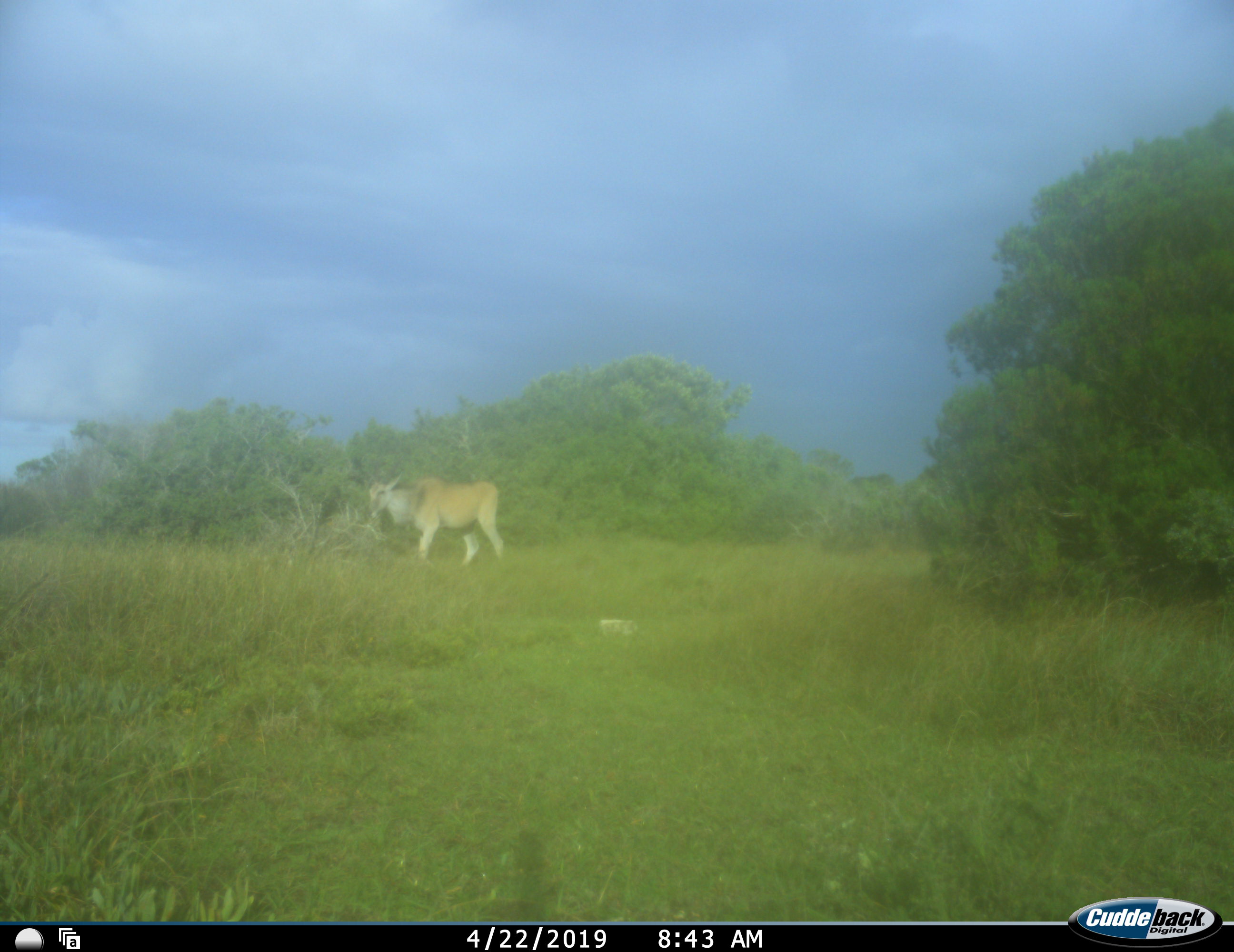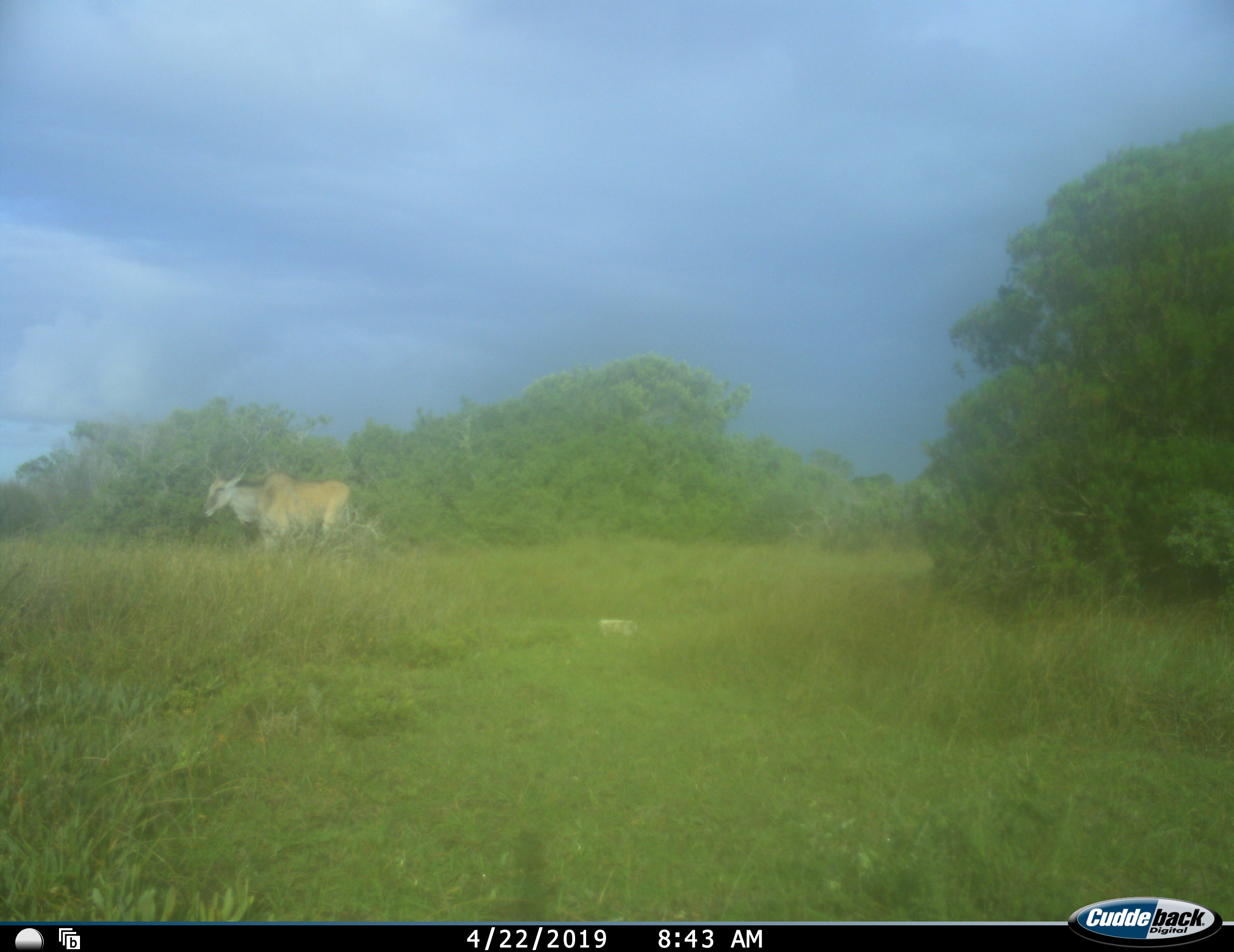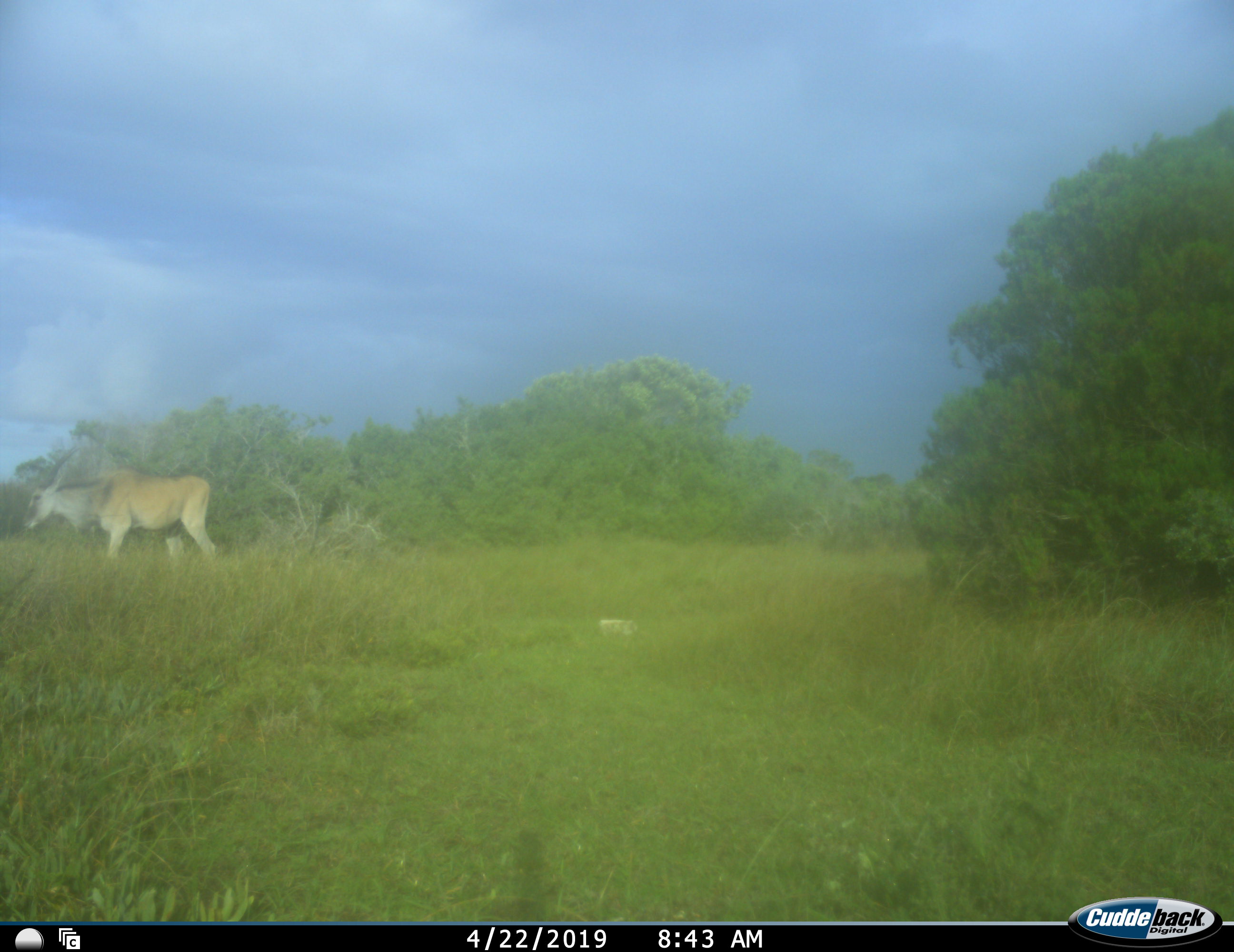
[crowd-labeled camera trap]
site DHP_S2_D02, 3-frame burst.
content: unidentified animal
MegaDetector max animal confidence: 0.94